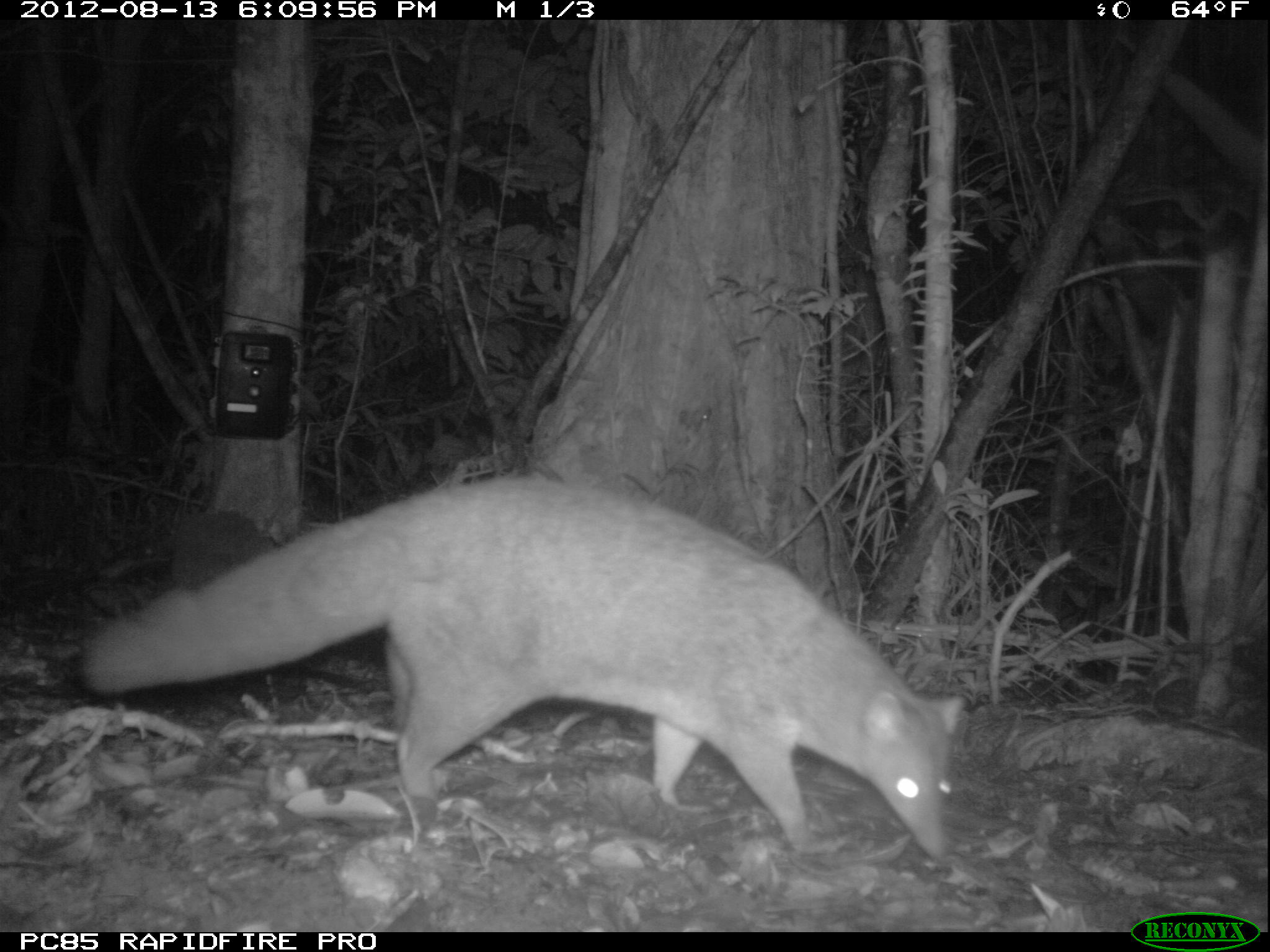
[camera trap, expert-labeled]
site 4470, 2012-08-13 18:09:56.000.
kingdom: Animalia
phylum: Chordata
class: Mammalia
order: Carnivora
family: Eupleridae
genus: Eupleres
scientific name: Eupleres goudotii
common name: falanouc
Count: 1.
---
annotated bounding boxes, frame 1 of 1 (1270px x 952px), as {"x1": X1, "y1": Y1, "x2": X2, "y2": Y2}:
eupleres goudotii: {"x1": 77, "y1": 470, "x2": 966, "y2": 857}